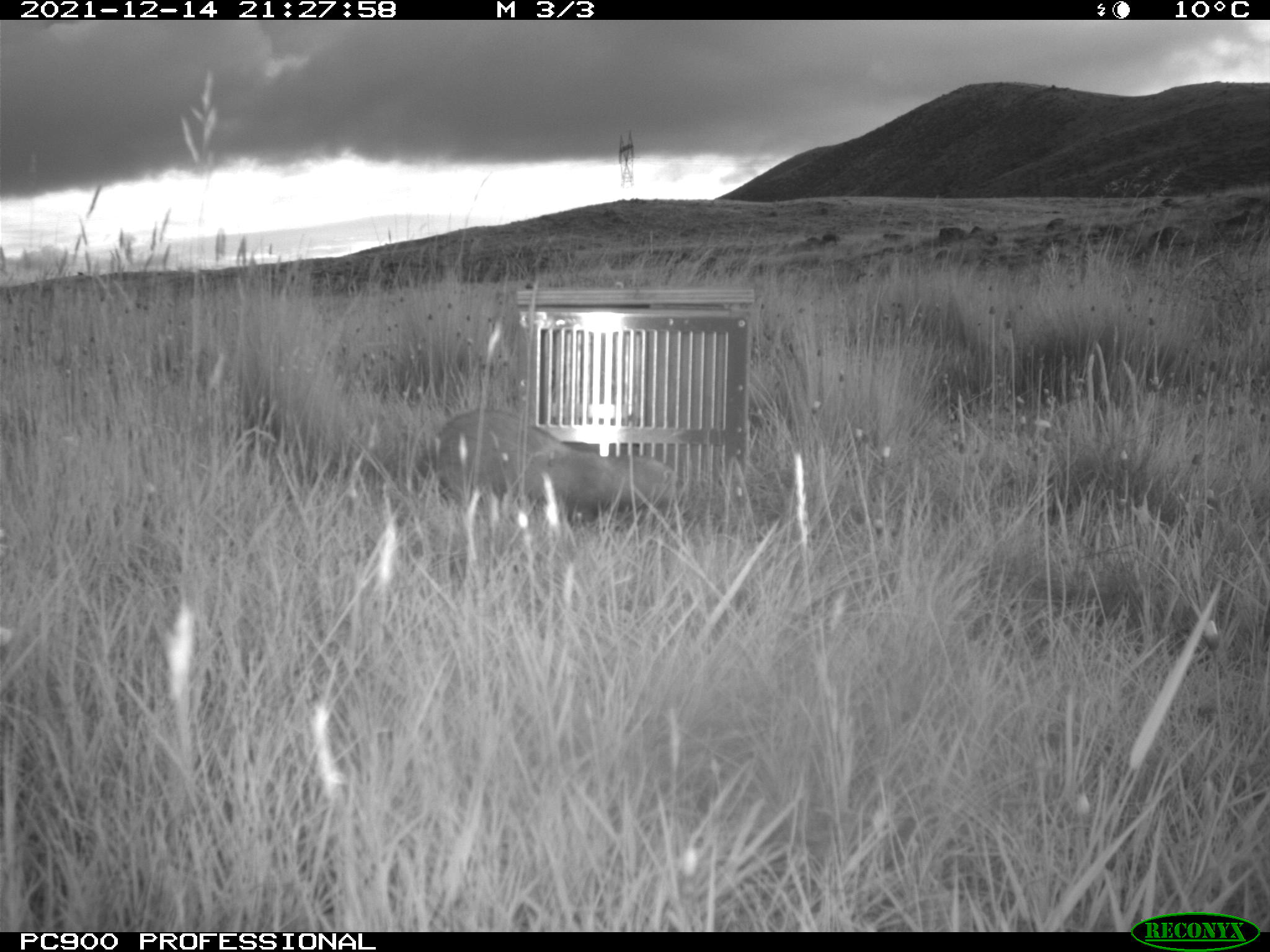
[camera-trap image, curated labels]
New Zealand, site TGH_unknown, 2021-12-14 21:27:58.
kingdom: Animalia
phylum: Chordata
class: Mammalia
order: Carnivora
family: Mustelidae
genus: Mustela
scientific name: Mustela furo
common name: ferret